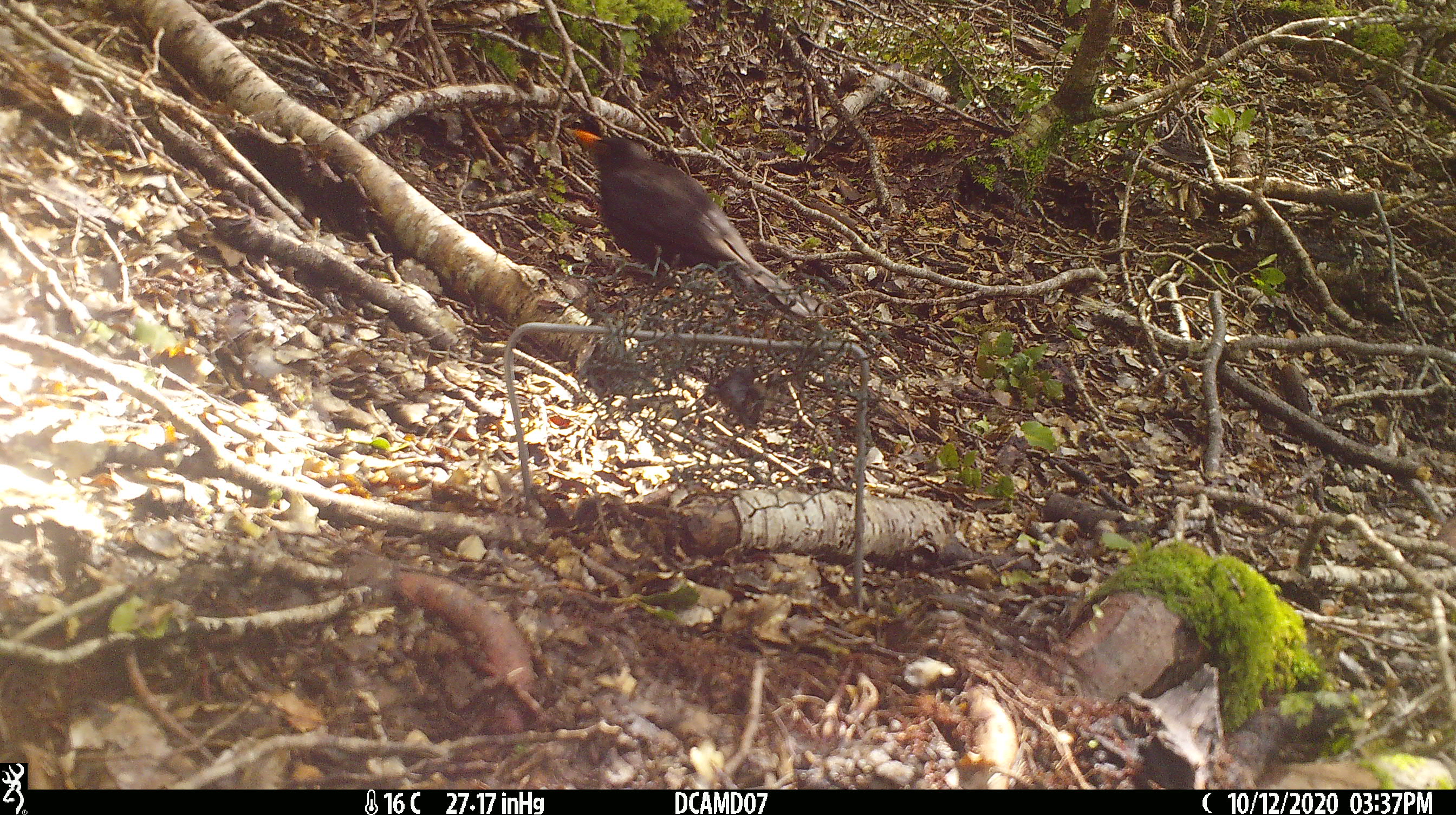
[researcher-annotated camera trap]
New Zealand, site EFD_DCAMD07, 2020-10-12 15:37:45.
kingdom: Animalia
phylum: Chordata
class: Aves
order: Passeriformes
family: Turdidae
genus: Turdus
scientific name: Turdus merula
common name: eurasian blackbird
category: blackbird